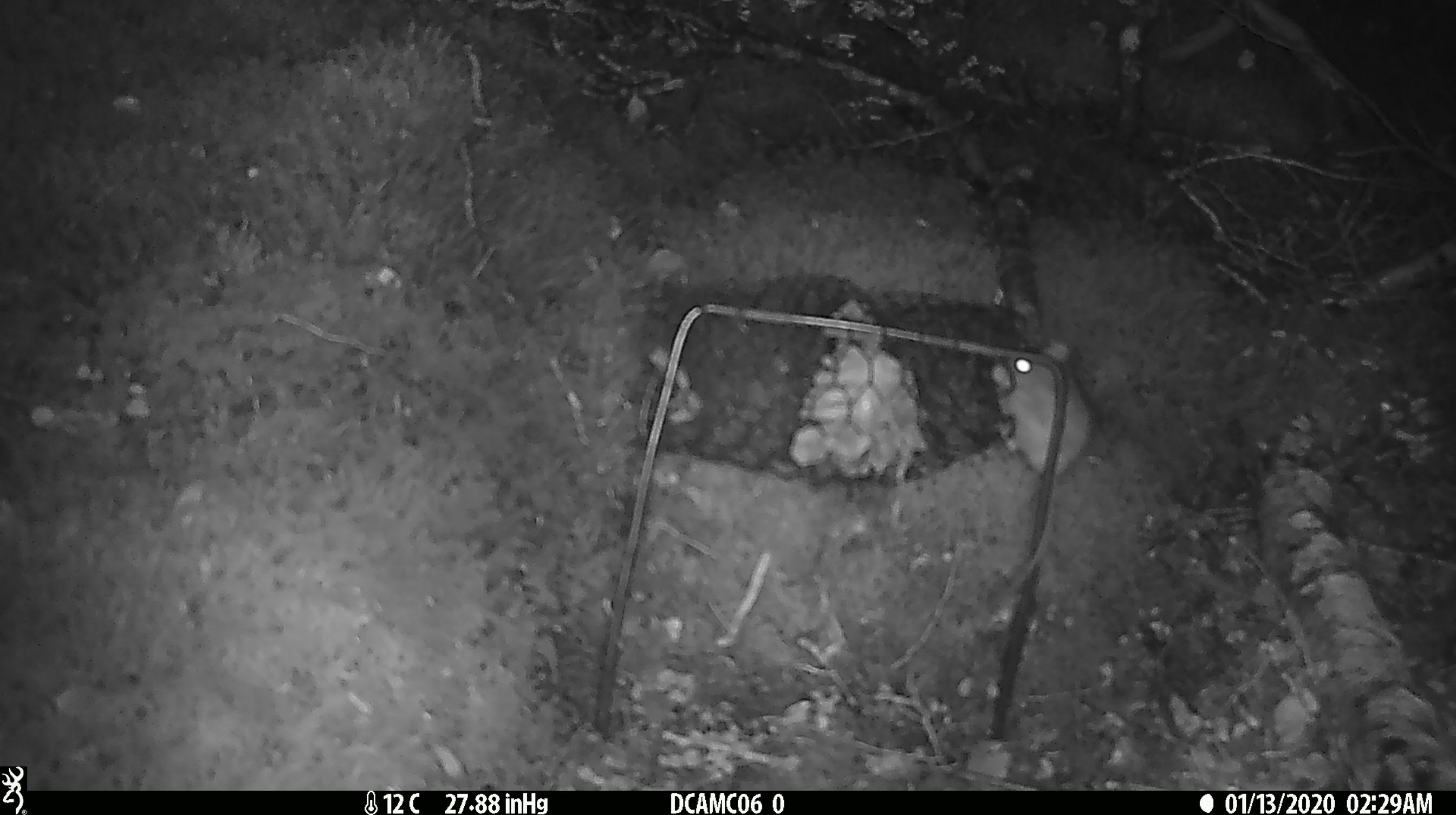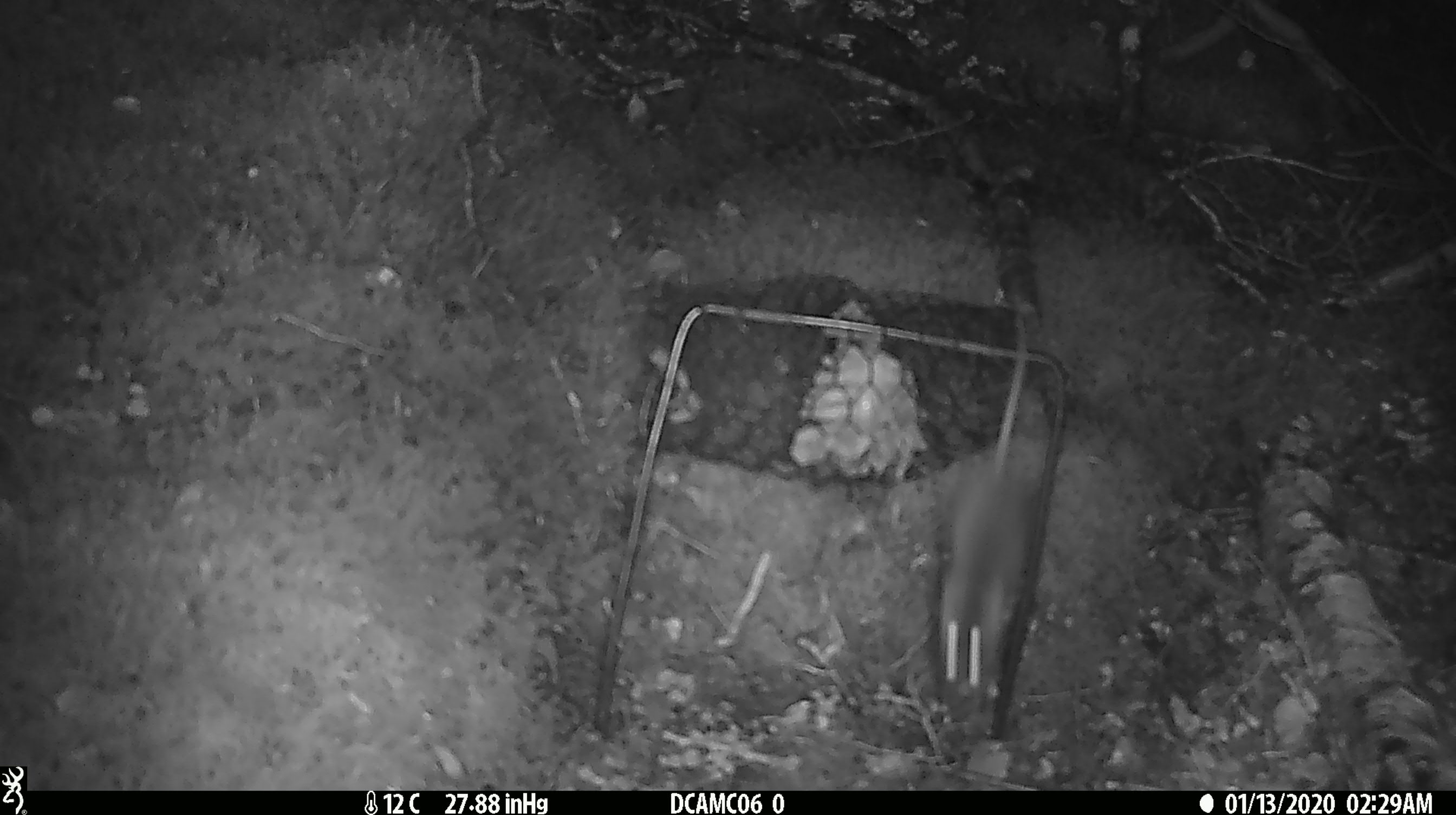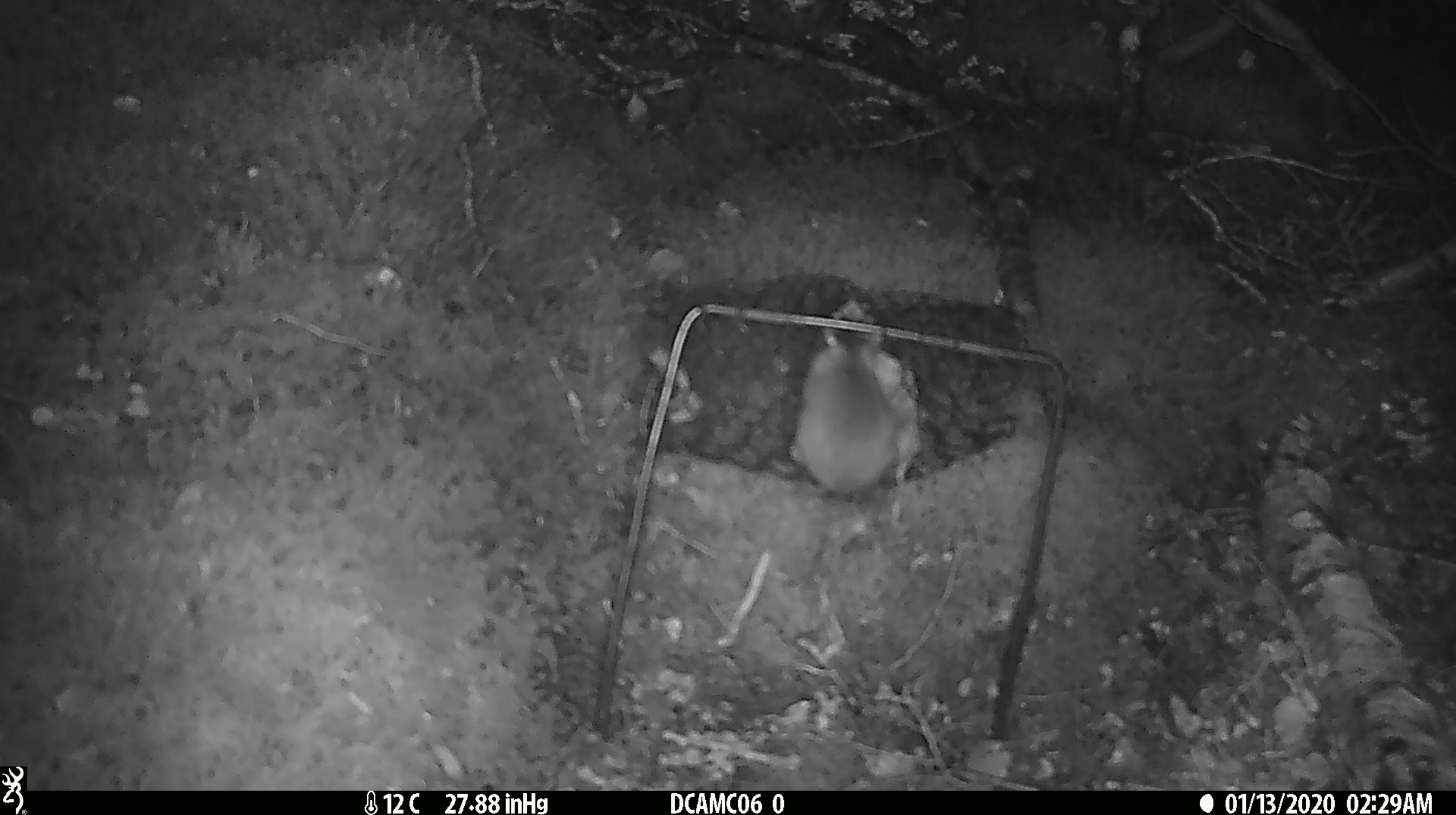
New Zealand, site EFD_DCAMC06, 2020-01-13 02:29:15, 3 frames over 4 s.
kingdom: Animalia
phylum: Chordata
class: Mammalia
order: Rodentia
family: Muridae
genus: Mus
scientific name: Mus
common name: mouse